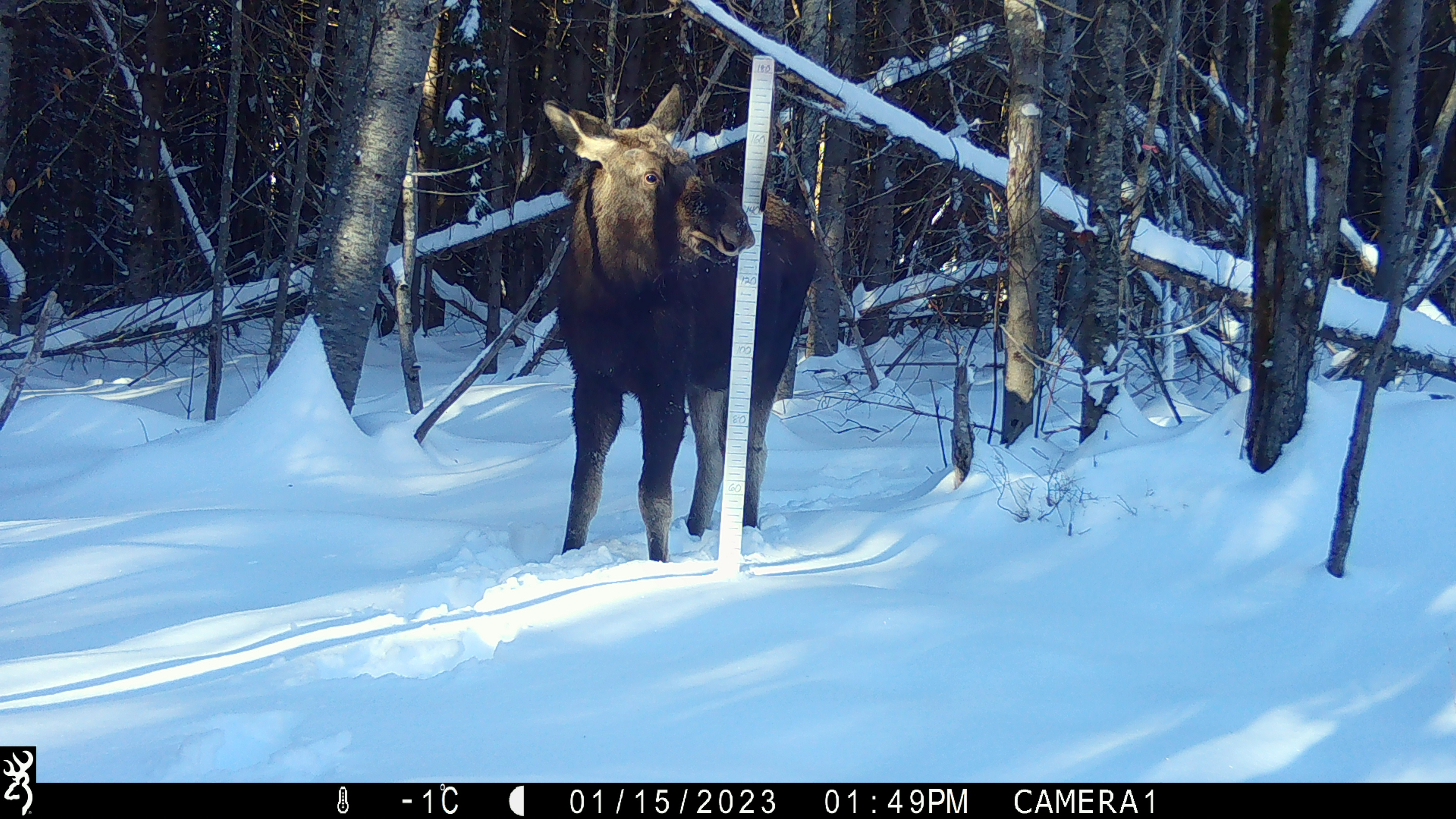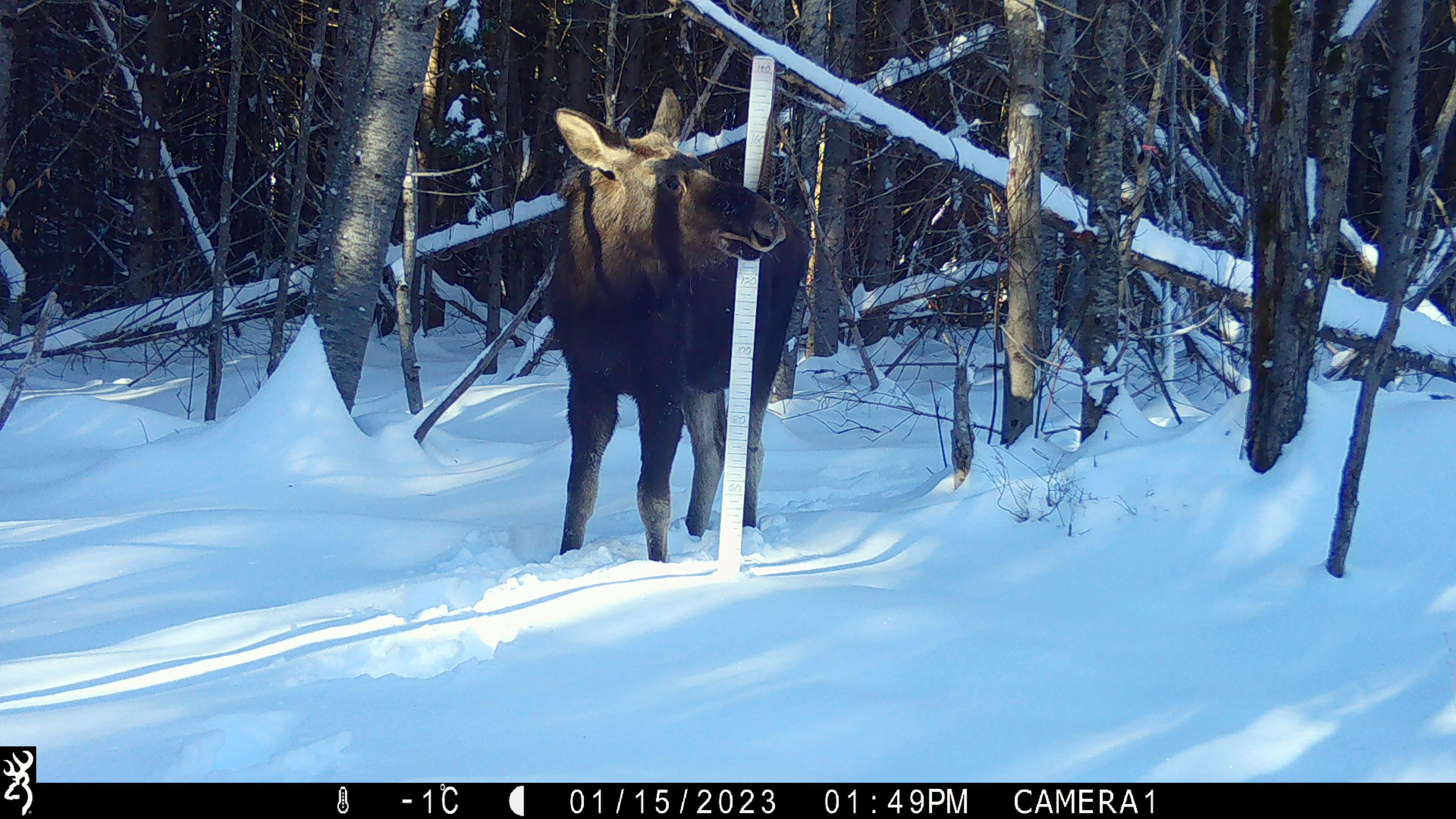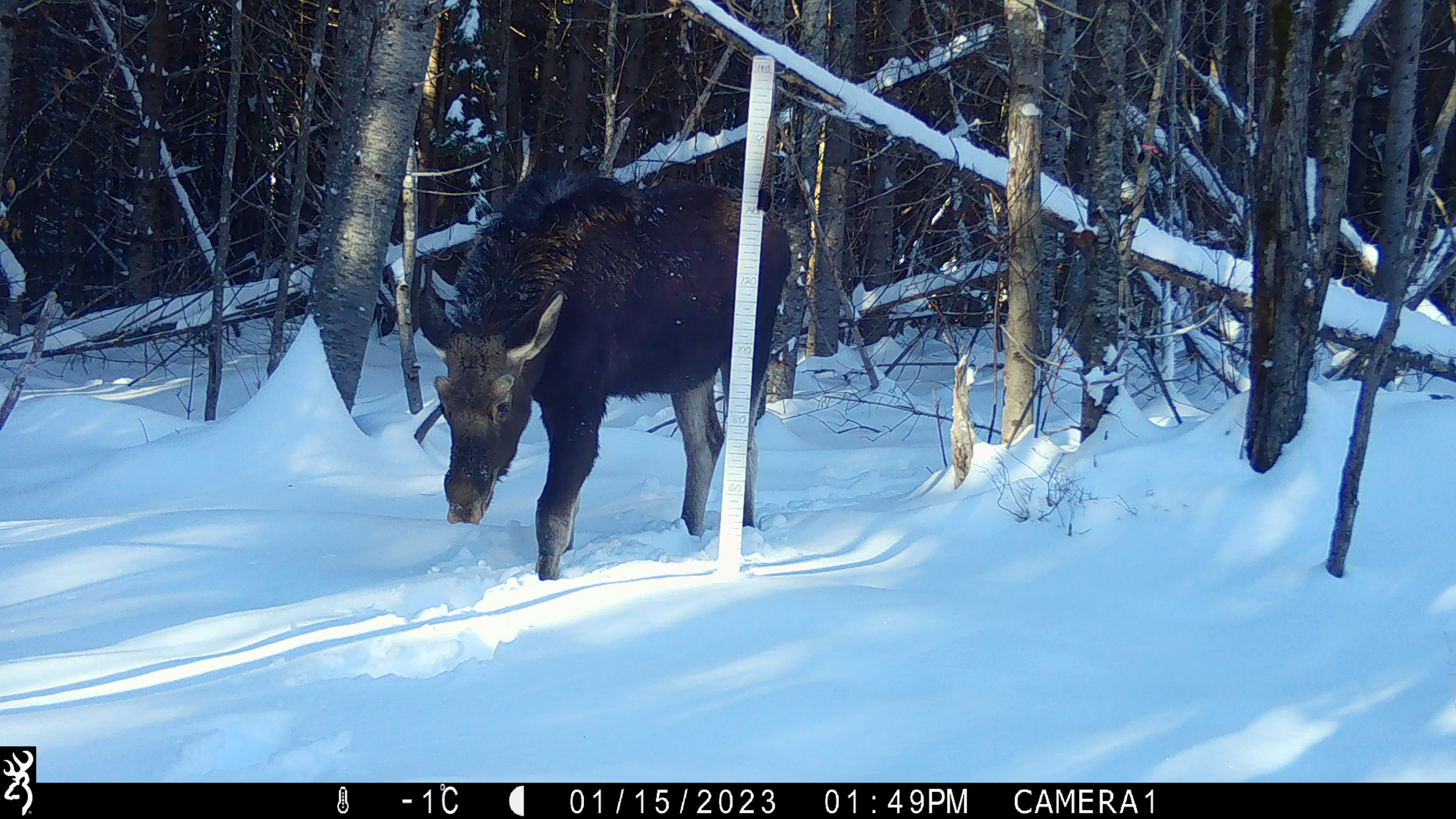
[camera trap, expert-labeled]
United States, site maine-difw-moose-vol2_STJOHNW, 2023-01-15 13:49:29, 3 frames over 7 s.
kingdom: Animalia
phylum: Chordata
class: Mammalia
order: Artiodactyla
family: Cervidae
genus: Alces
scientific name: Alces alces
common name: moose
Moose (Alces alces).